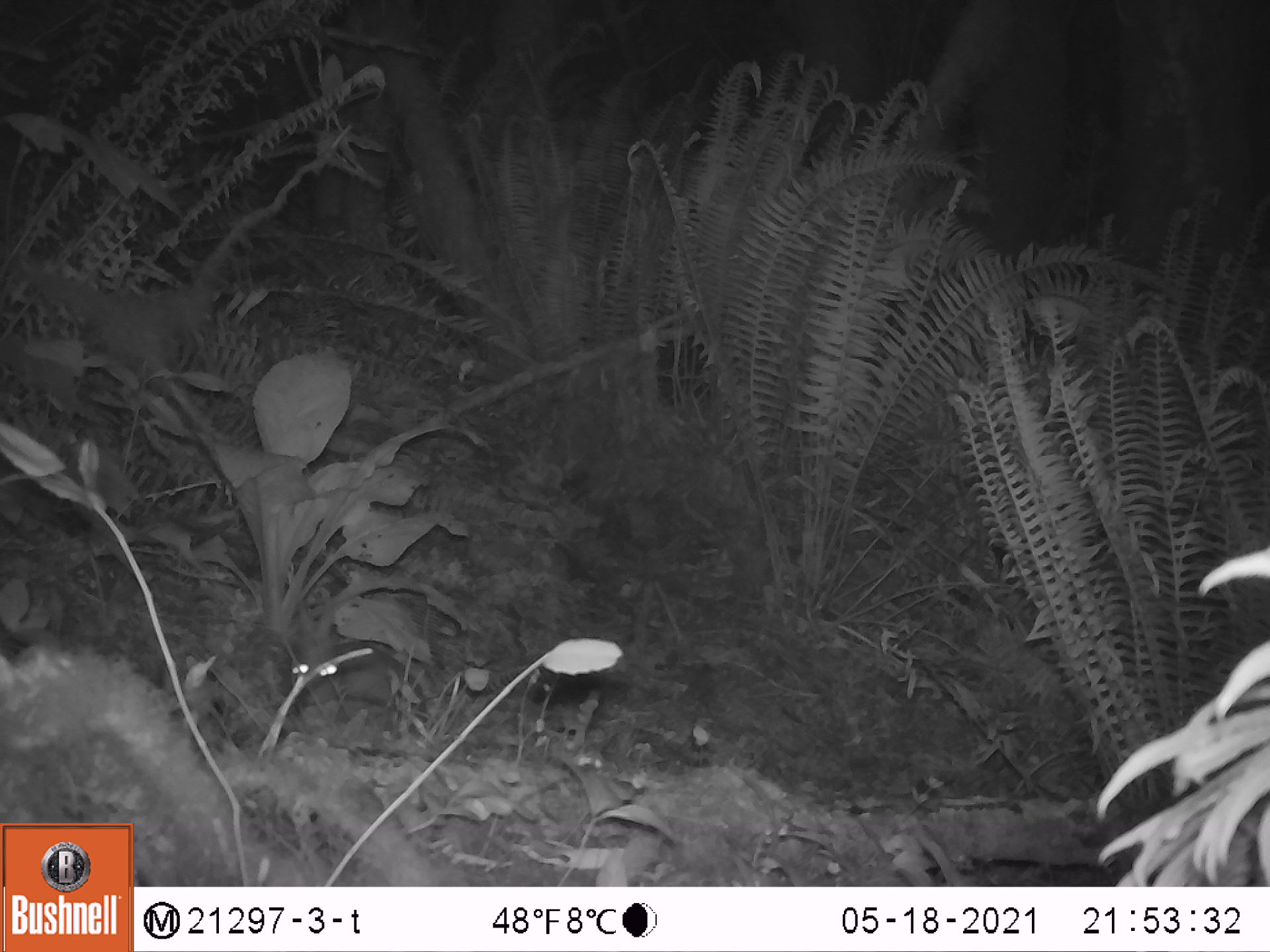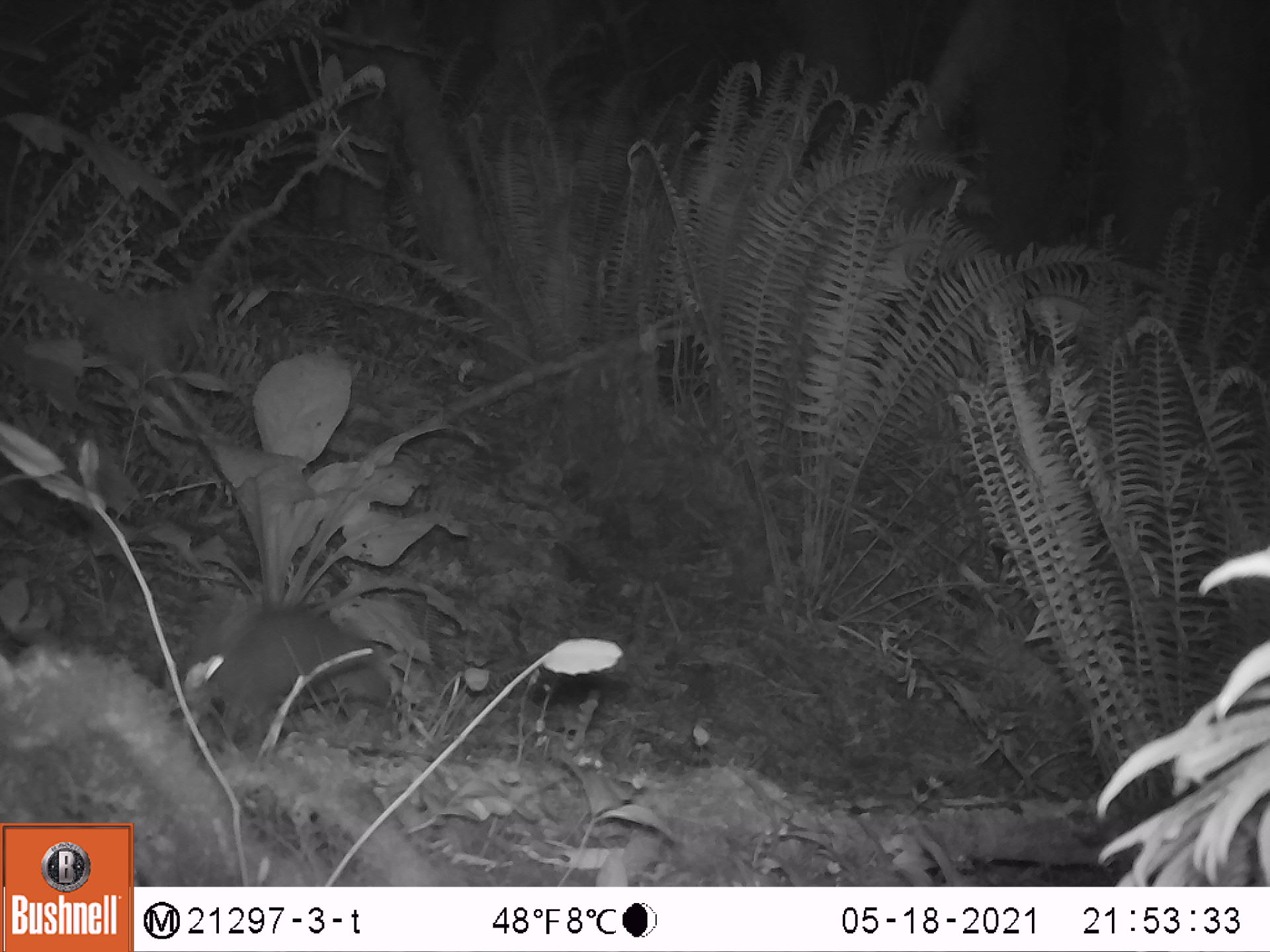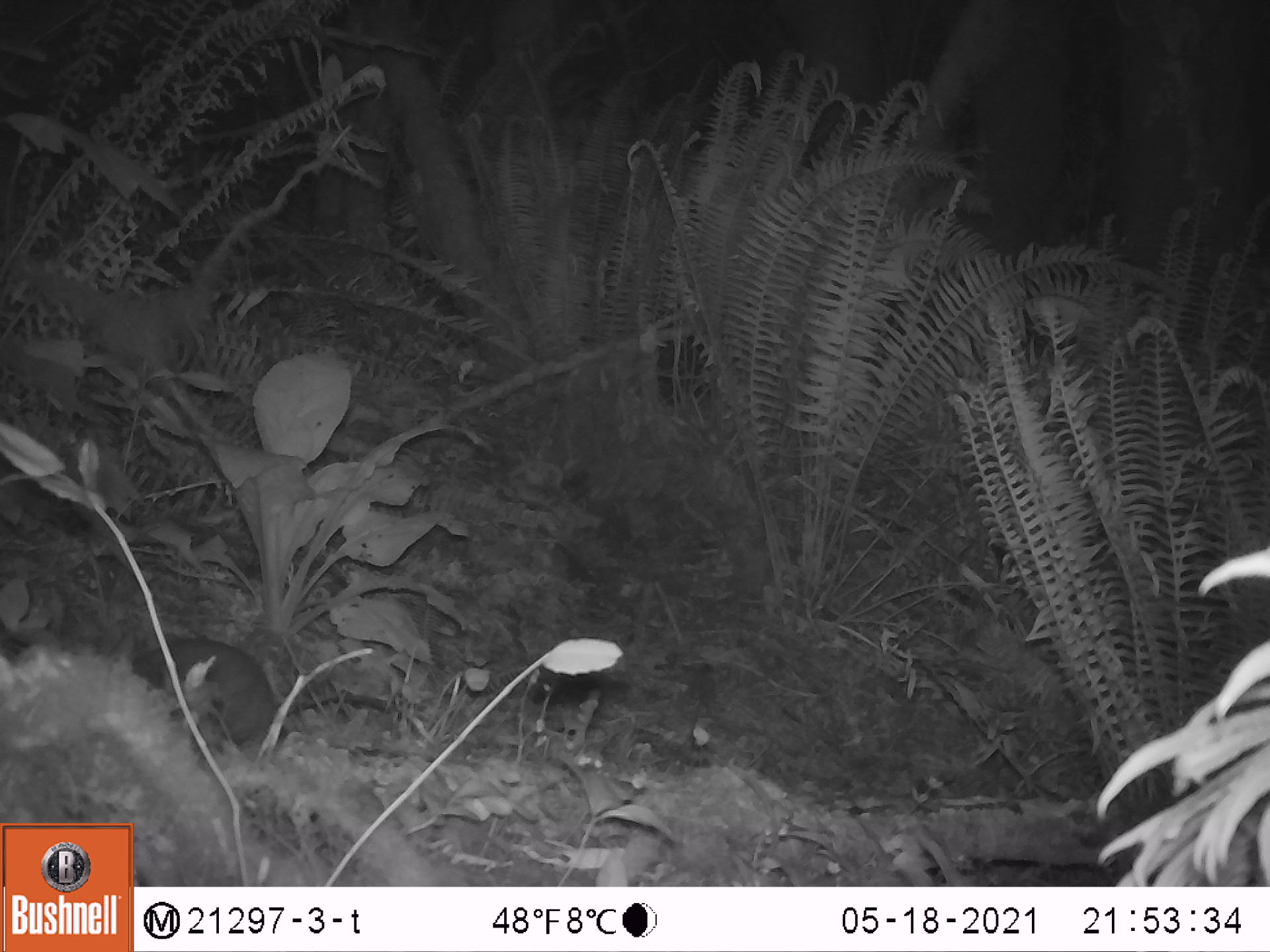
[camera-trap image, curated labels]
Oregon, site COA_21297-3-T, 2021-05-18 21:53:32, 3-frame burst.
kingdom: Animalia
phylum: Chordata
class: Mammalia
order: Lagomorpha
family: Leporidae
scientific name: Leporidae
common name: hares and rabbits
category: leporidae family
Leporidae family (hares and rabbits) (Leporidae).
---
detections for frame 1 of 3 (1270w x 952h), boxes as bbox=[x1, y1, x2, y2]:
leporidae family: bbox=[282, 599, 427, 713]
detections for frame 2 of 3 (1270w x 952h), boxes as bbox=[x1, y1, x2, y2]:
leporidae family: bbox=[162, 583, 397, 740]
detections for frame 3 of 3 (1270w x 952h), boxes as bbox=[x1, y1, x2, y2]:
leporidae family: bbox=[123, 634, 290, 755]